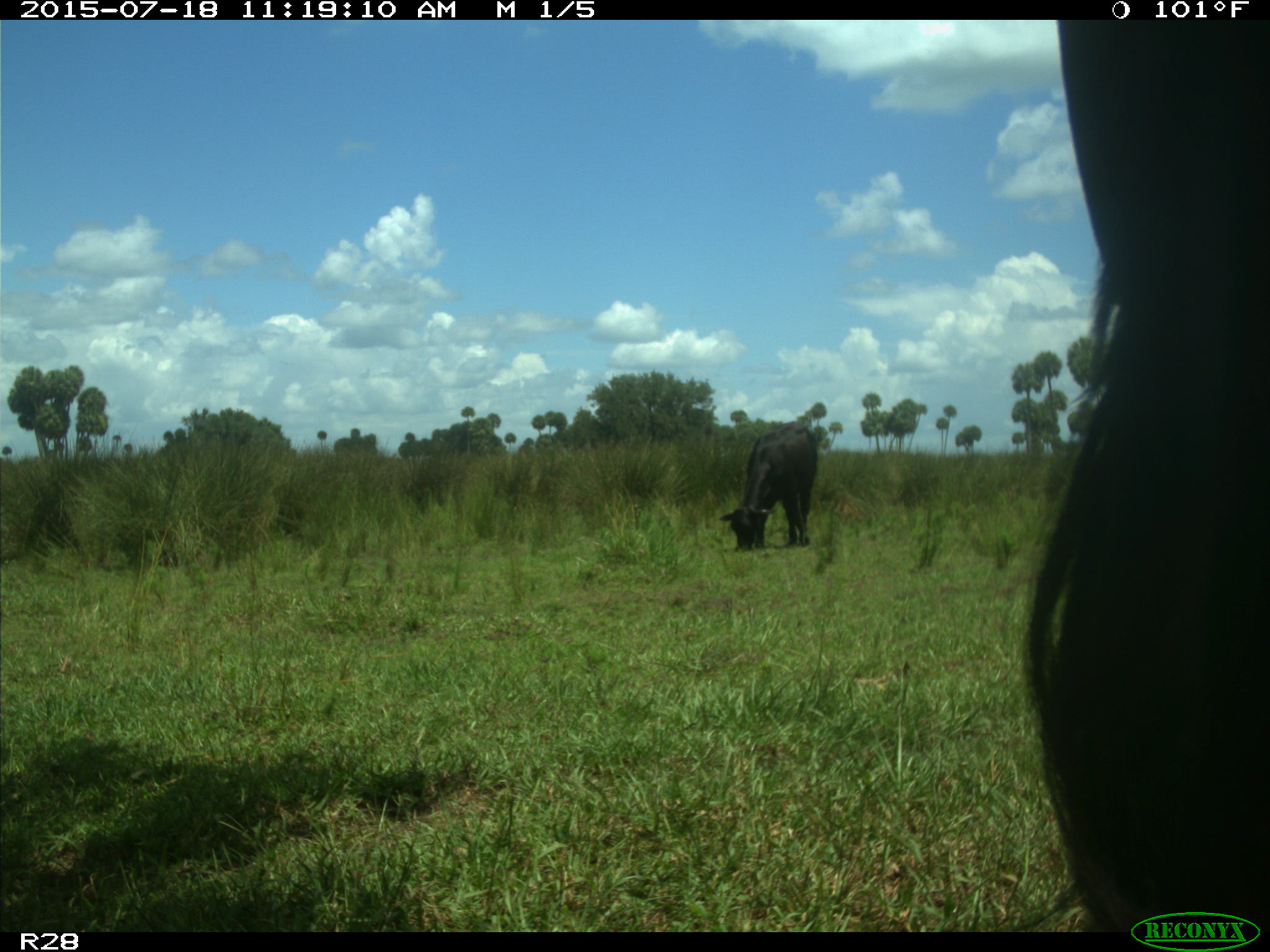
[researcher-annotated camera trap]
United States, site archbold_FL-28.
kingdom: Animalia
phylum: Chordata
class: Mammalia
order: Artiodactyla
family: Bovidae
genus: Bos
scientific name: Bos taurus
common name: domestic cow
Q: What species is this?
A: Bos taurus (domestic cow).